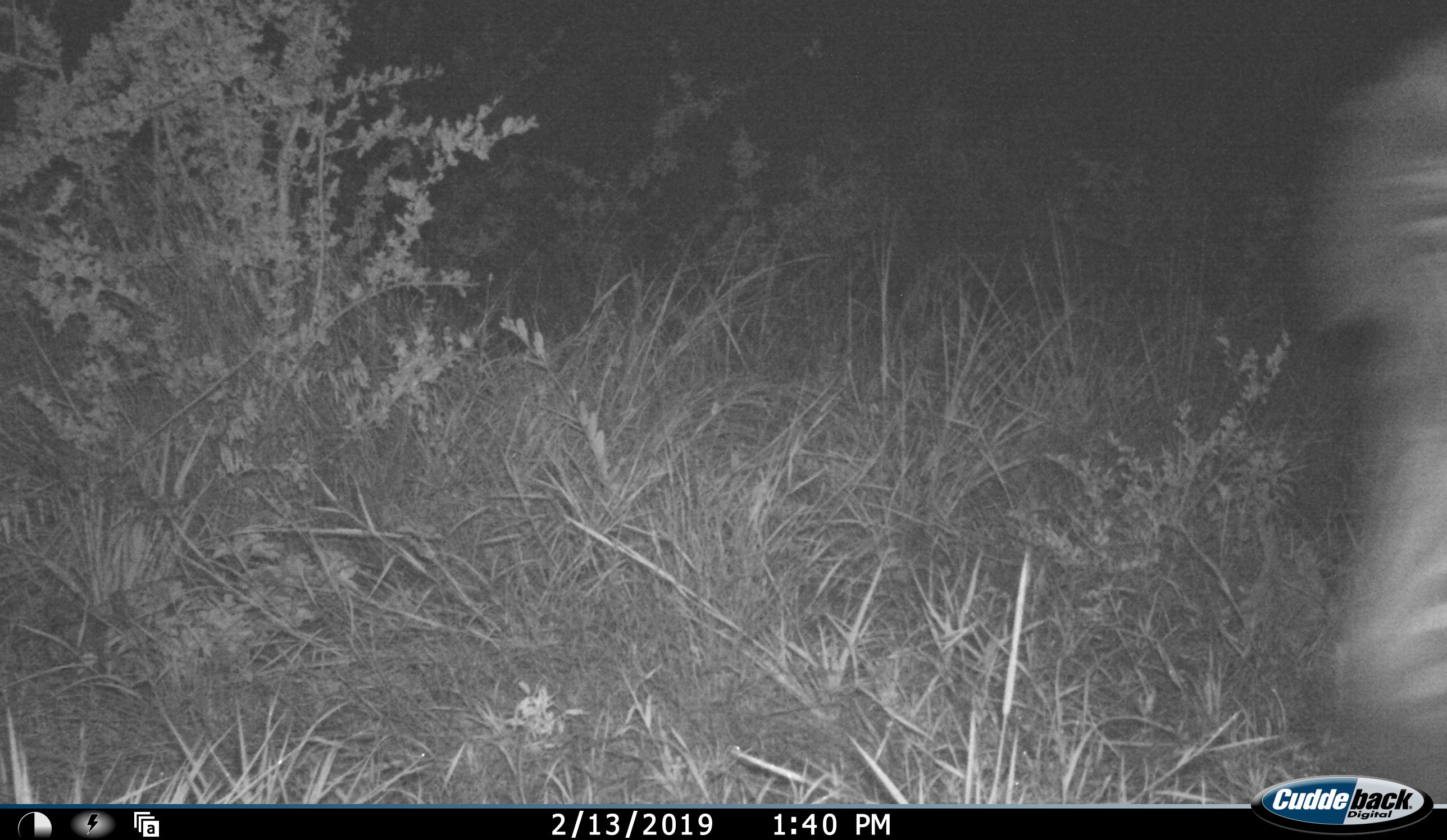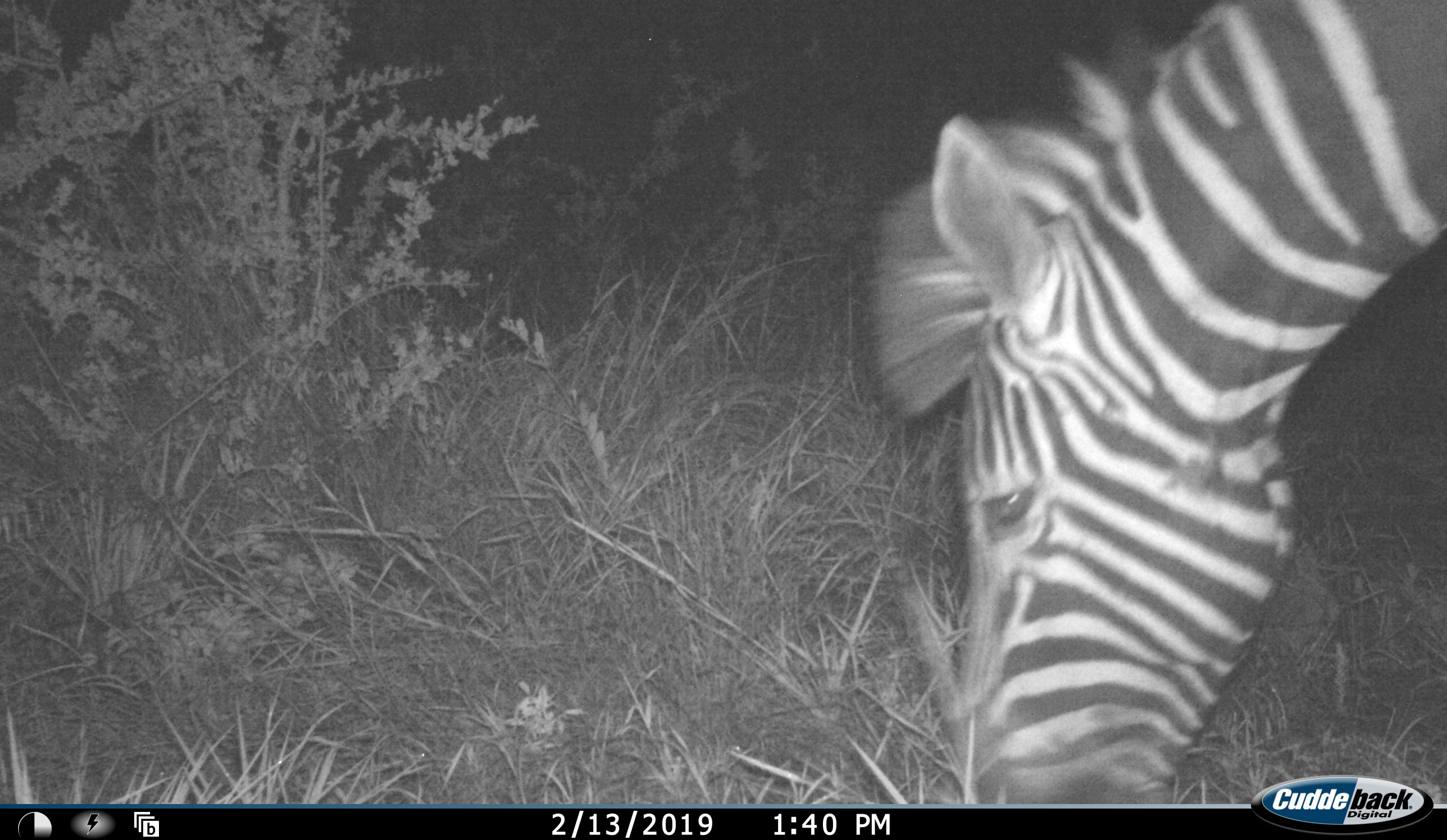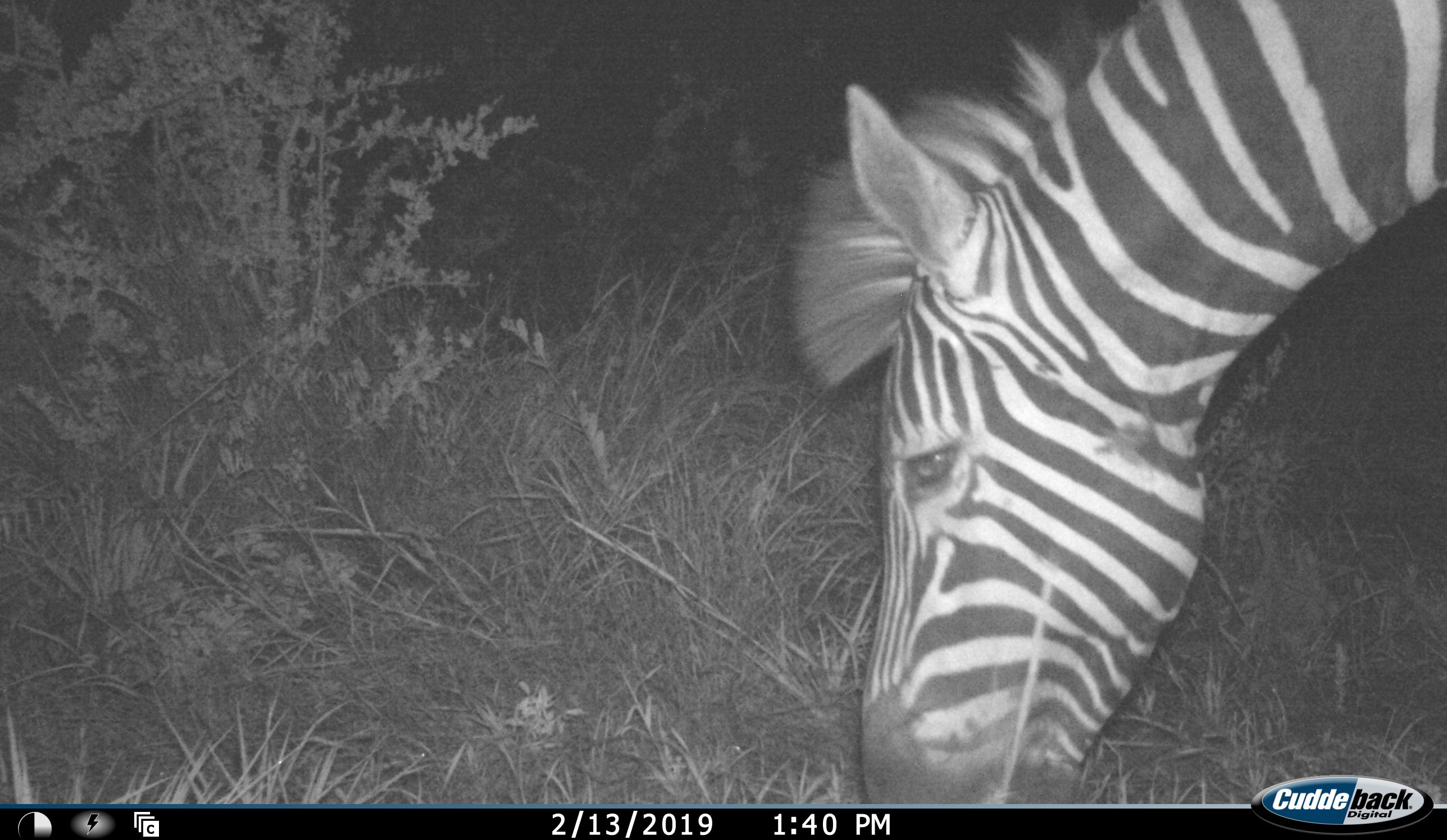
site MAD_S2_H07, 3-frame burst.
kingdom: Animalia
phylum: Chordata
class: Mammalia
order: Perissodactyla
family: Equidae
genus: Equus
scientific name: Equus quagga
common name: plains zebra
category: zebraplains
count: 1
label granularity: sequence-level